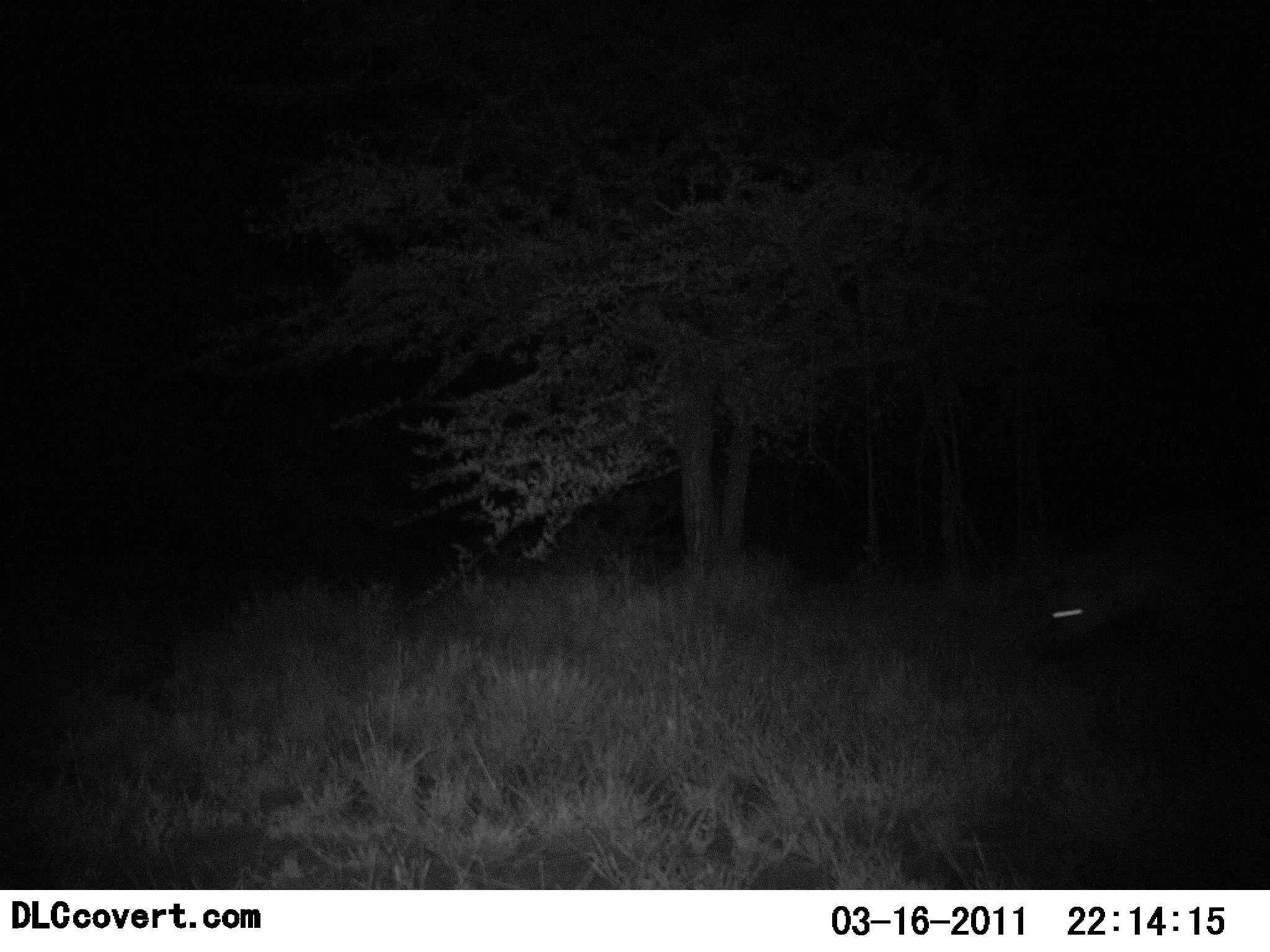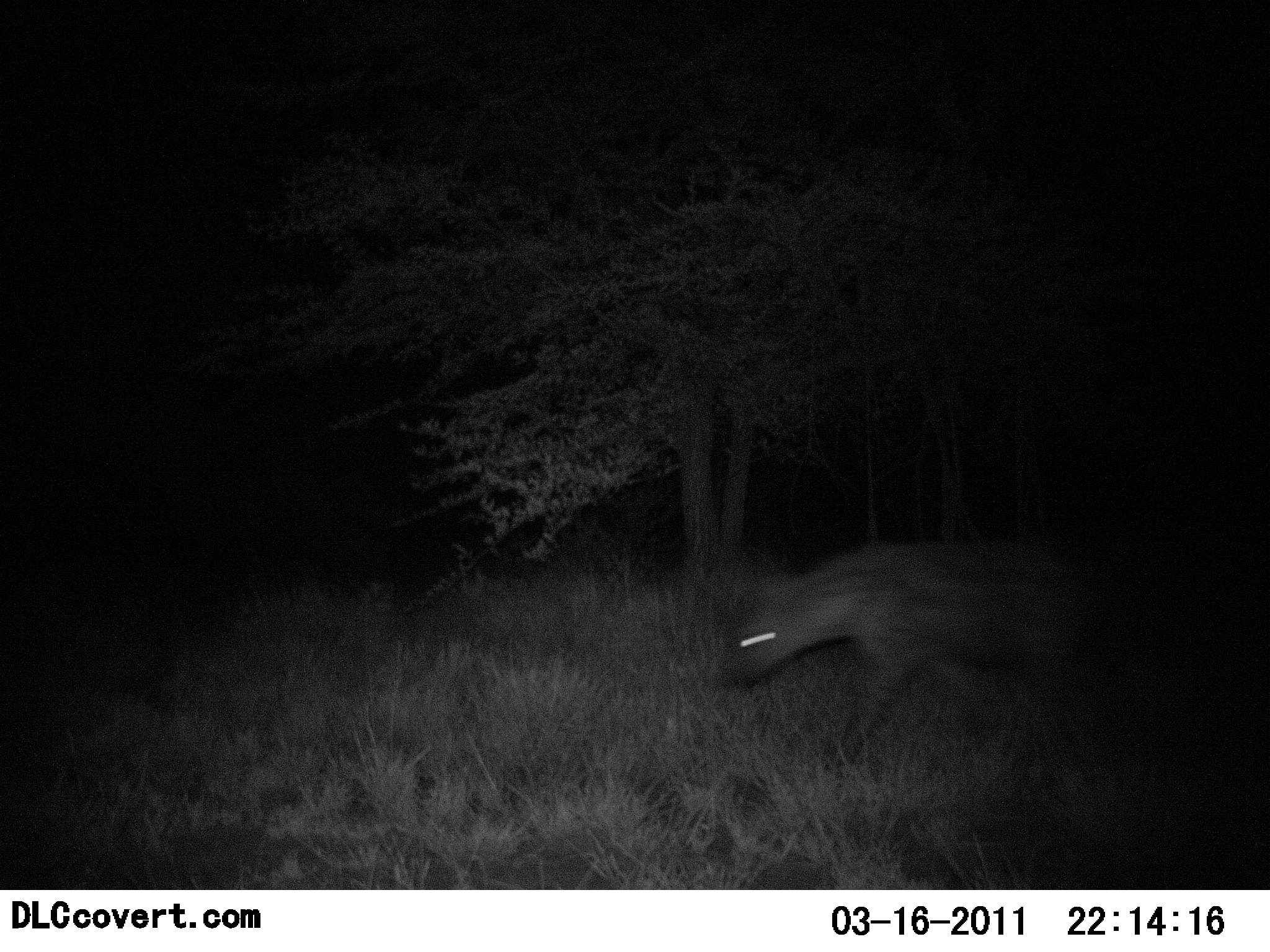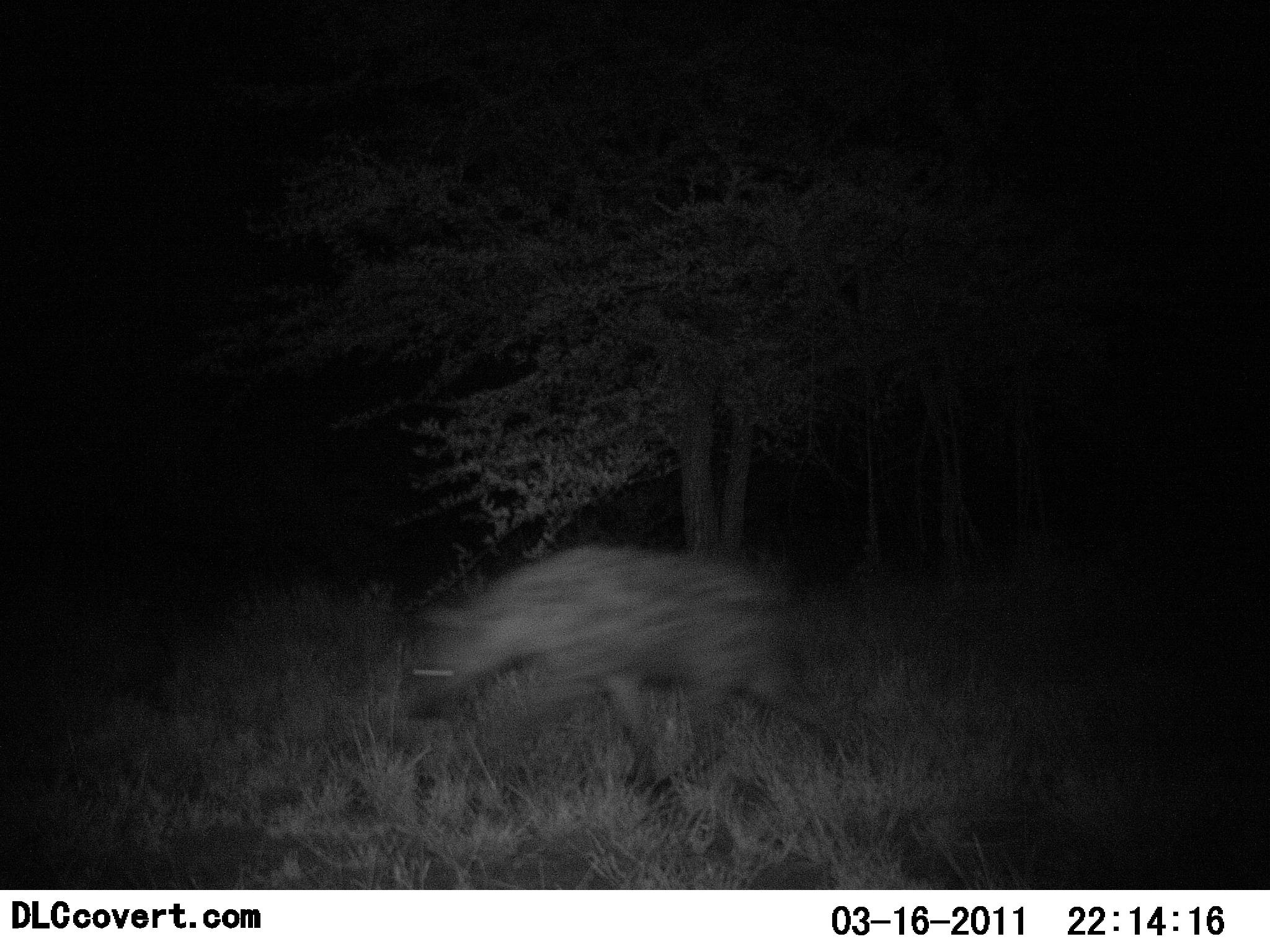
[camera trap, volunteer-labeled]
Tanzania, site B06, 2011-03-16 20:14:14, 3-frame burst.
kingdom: Animalia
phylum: Chordata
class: Mammalia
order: Carnivora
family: Hyaenidae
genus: Crocuta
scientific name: Crocuta crocuta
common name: spotted hyena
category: hyenaspotted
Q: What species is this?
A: Hyenaspotted (spotted hyena) (Crocuta crocuta).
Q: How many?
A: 1.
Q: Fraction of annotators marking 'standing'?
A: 0%.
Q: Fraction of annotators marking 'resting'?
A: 0%.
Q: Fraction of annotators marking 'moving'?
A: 100%.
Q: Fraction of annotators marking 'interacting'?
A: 0%.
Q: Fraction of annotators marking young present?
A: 0%.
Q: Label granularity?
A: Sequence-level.